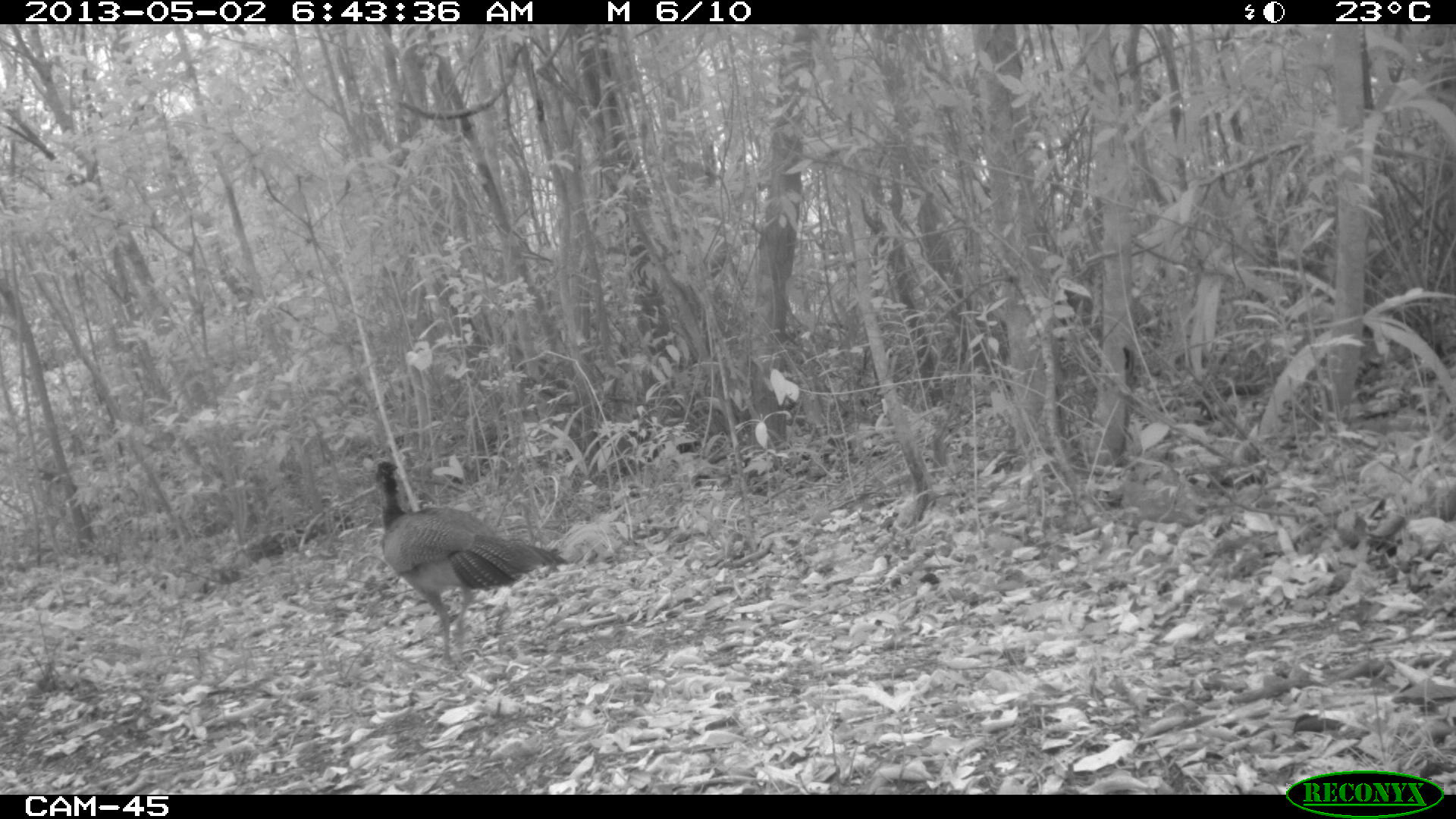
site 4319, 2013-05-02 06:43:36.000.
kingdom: Animalia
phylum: Chordata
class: Aves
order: Galliformes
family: Cracidae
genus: Crax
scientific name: Crax rubra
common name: great curassow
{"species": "Crax rubra (great curassow)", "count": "1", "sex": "female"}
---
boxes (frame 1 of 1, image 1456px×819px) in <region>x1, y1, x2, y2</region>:
crax rubra: <region>360, 454, 568, 672</region>